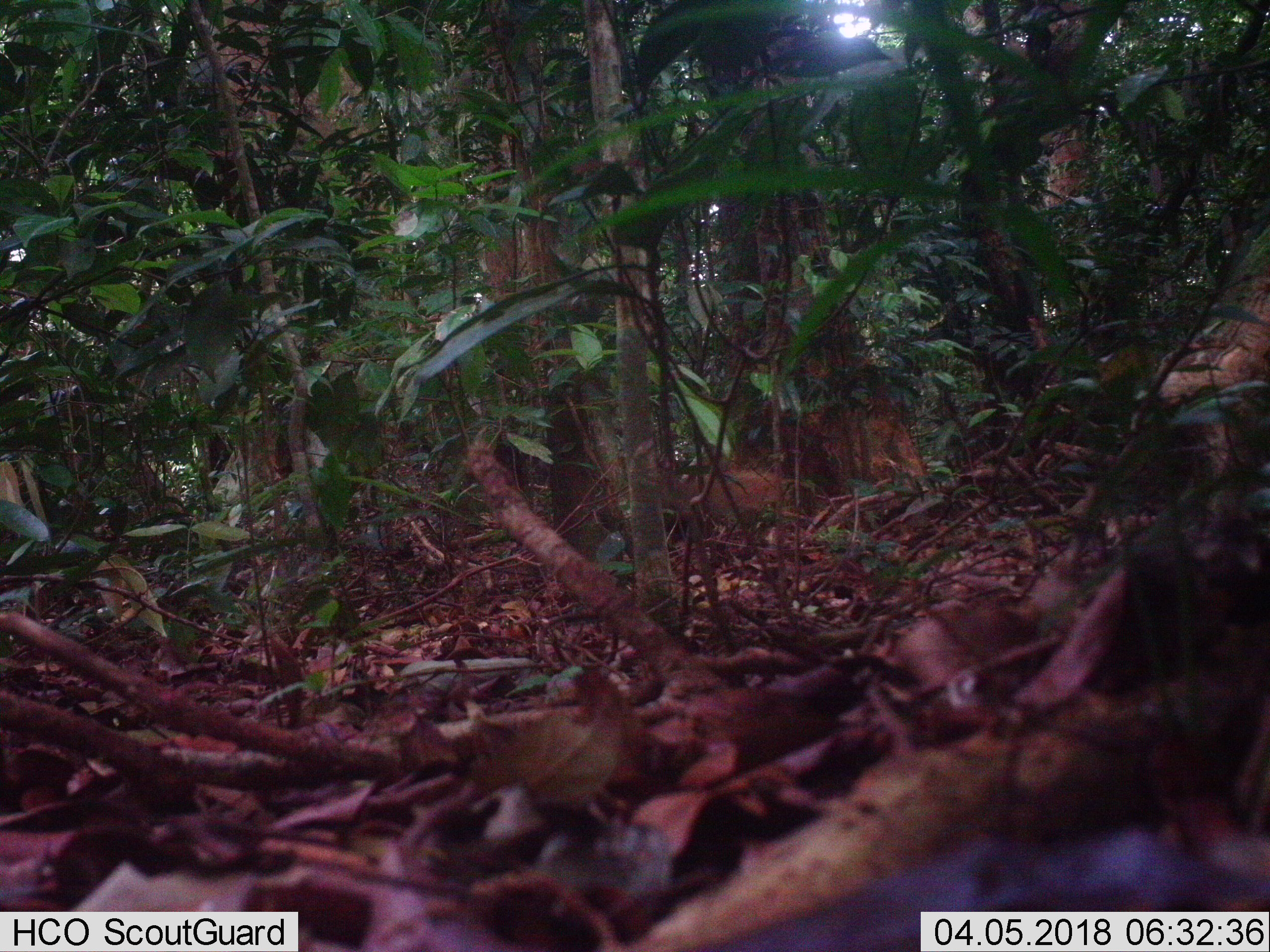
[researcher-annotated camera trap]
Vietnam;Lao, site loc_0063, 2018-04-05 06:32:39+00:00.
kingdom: Animalia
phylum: Chordata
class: Mammalia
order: Carnivora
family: Herpestidae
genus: Urva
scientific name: Urva urva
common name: crab-eating mongoose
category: crab eating mongoose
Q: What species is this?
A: Crab eating mongoose (crab-eating mongoose) (Urva urva).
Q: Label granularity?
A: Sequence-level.